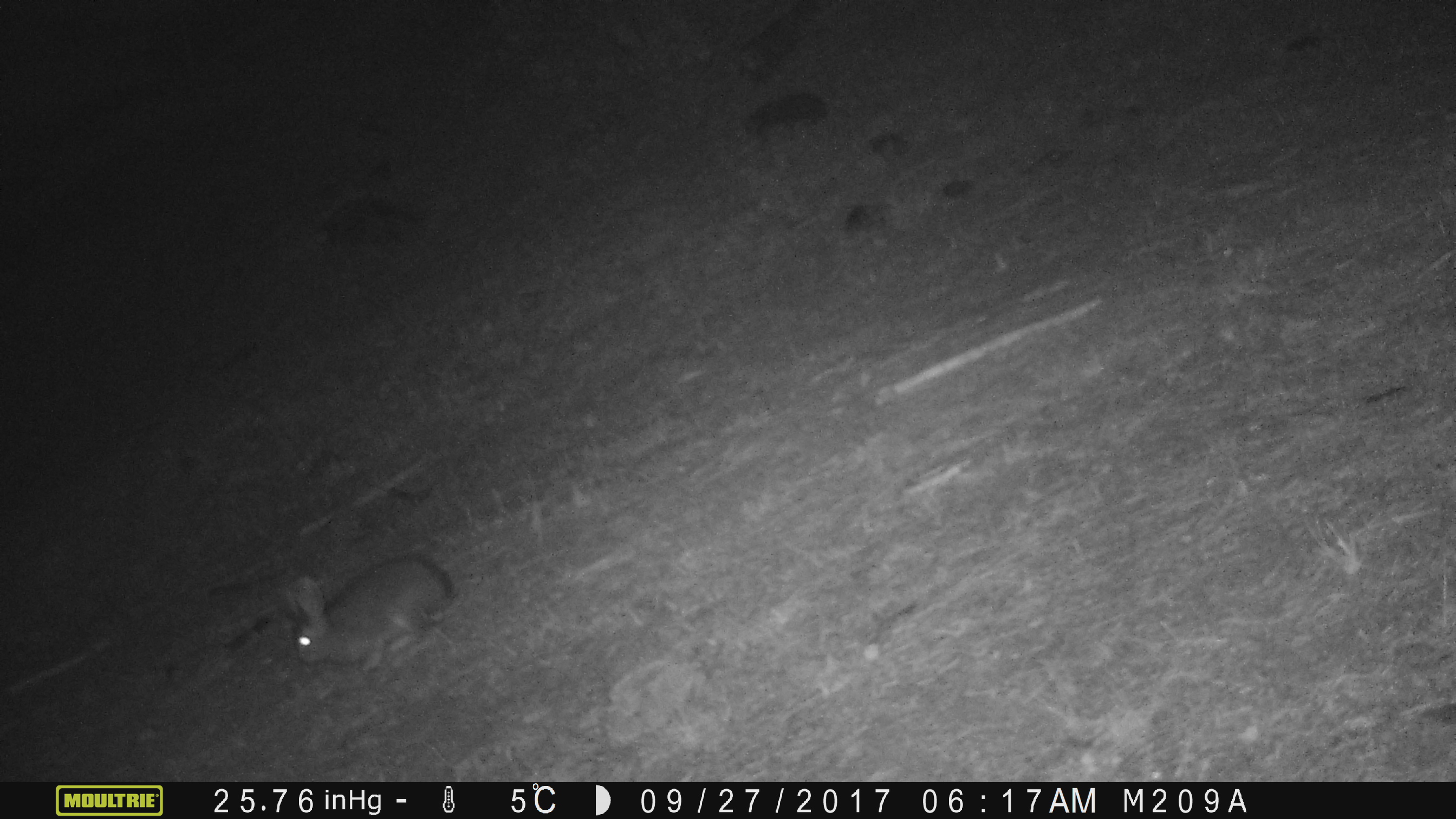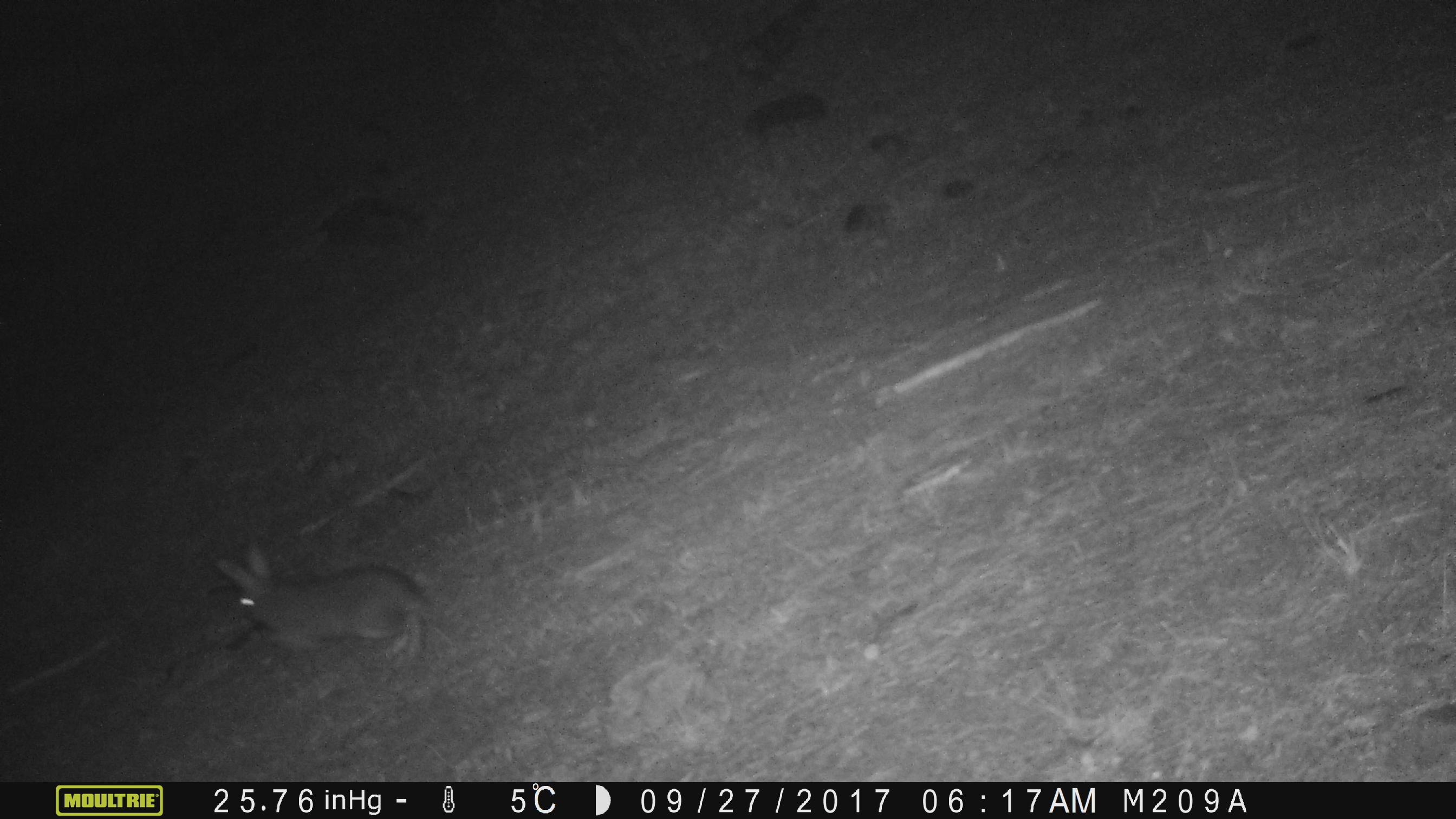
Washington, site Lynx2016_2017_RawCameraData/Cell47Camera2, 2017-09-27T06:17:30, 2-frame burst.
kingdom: Animalia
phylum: Chordata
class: Mammalia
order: Lagomorpha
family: Leporidae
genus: Lepus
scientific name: Lepus americanus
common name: snowshoe hare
Lepus americanus (snowshoe hare). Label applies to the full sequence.